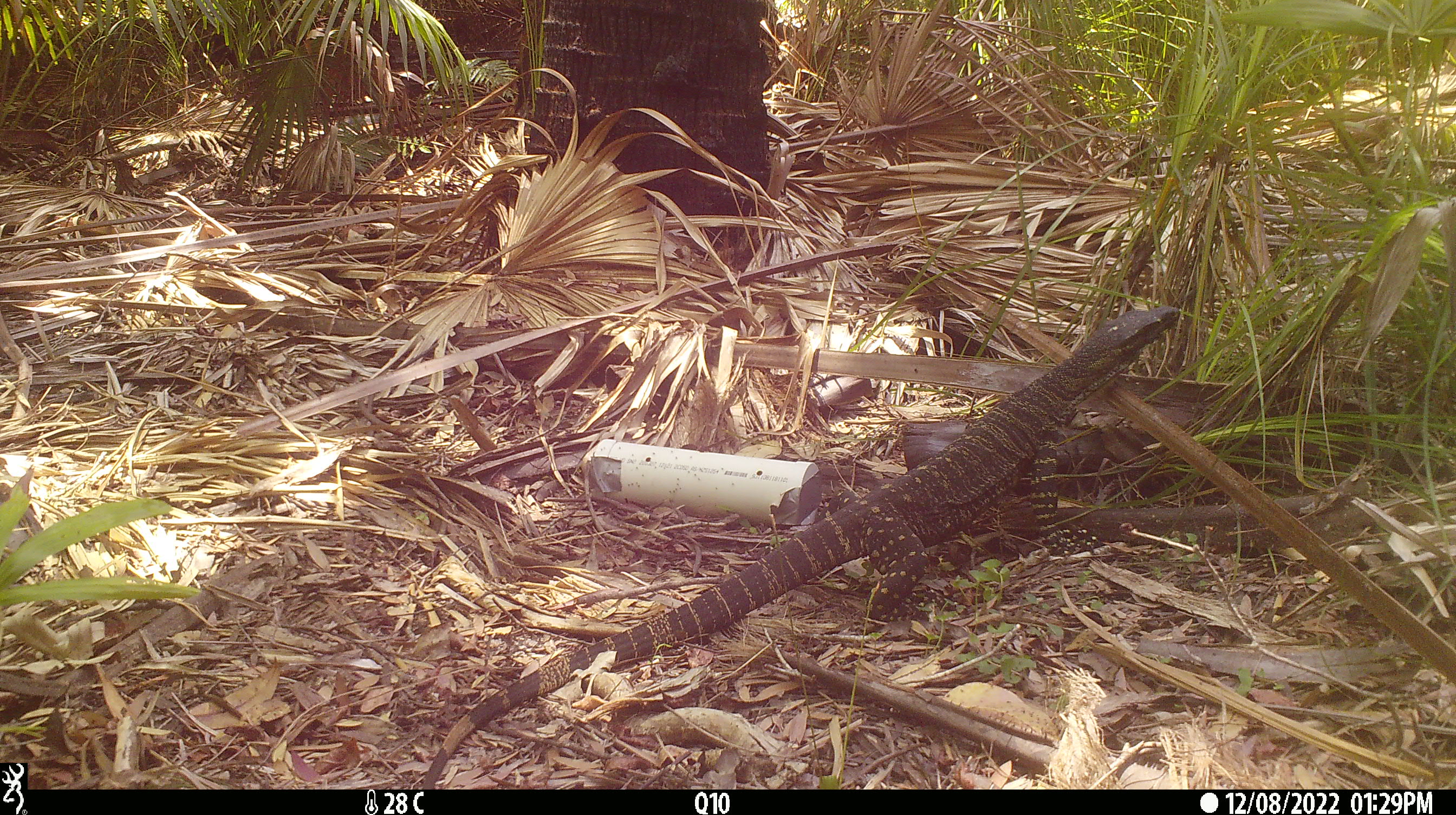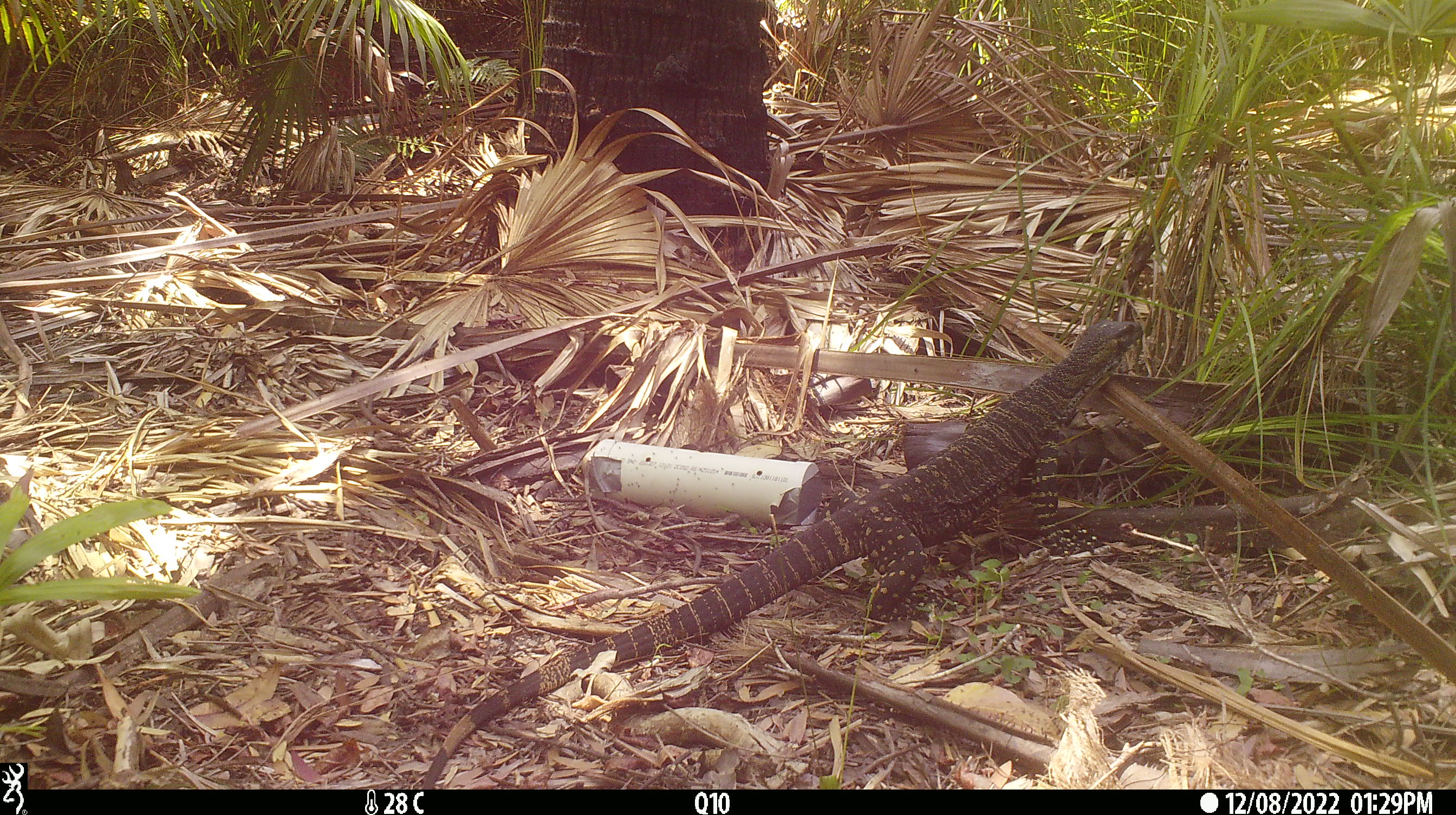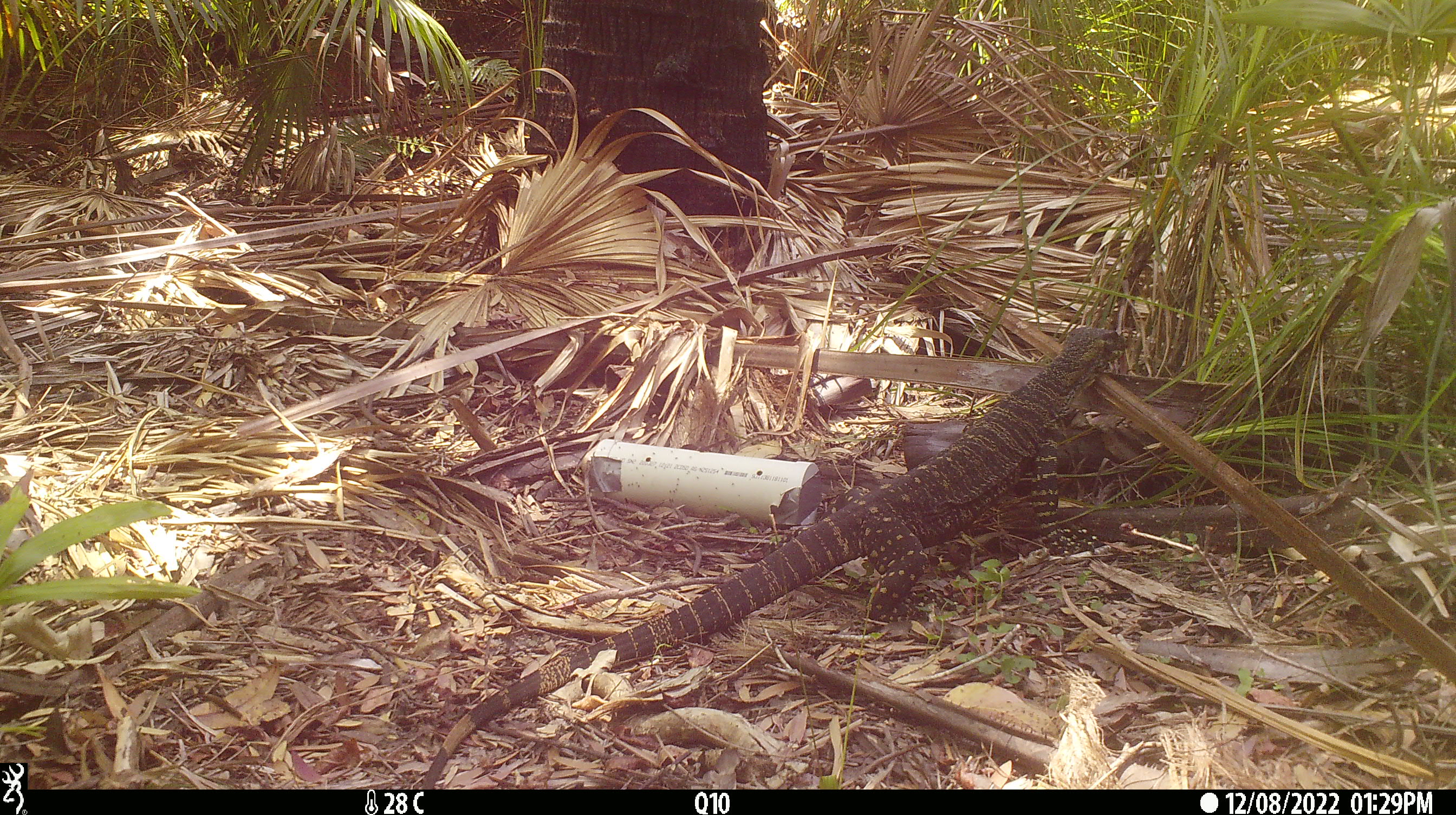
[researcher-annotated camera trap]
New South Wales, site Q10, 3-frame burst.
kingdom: Animalia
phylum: Chordata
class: Reptilia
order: Squamata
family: Varanidae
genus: Varanus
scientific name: Varanus varius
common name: lace monitor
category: goanna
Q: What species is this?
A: Goanna (lace monitor) (Varanus varius).